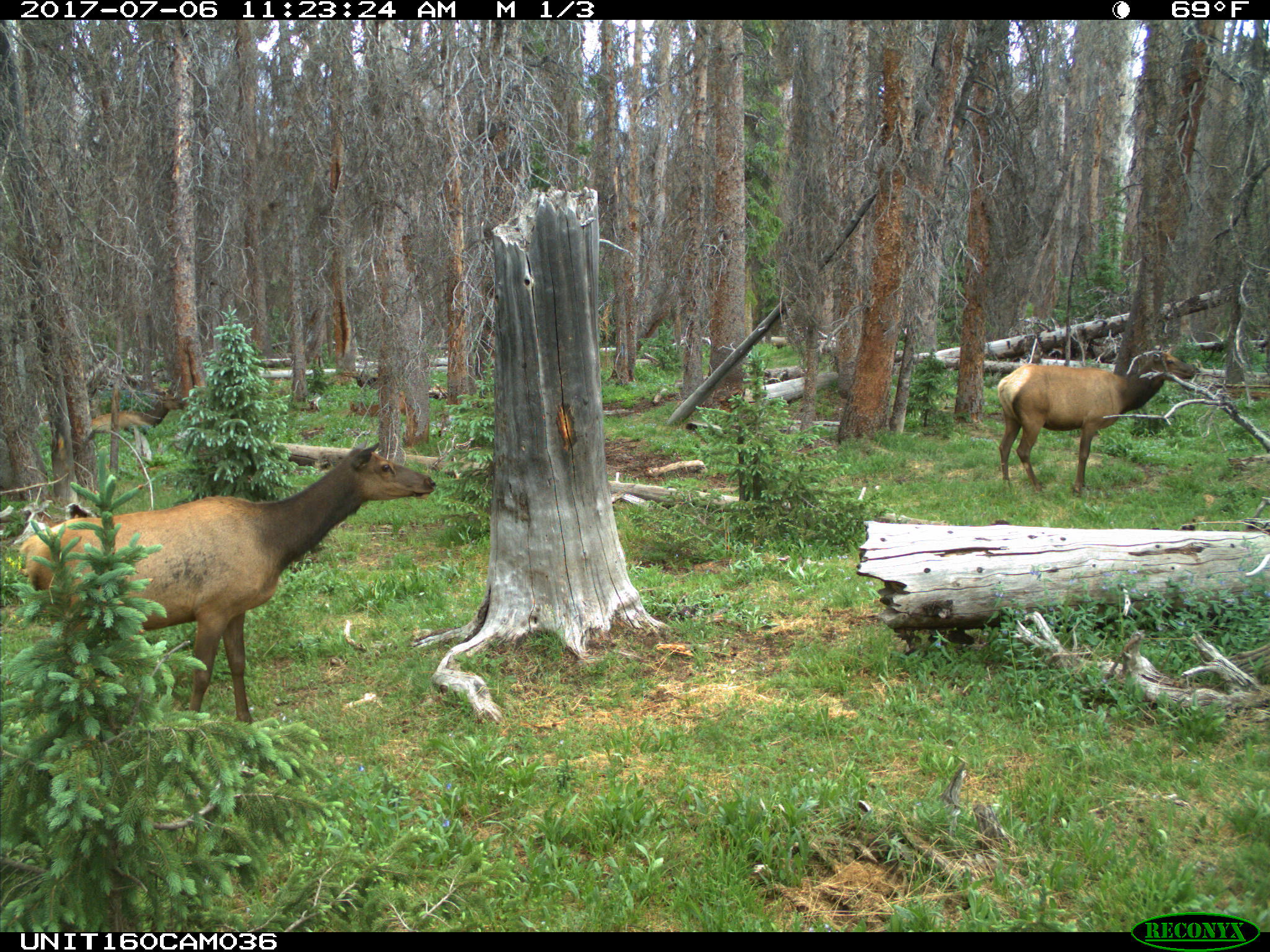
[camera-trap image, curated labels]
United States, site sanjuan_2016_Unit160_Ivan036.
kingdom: Animalia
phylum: Chordata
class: Mammalia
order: Artiodactyla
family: Cervidae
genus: Cervus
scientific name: Cervus elaphus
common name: red deer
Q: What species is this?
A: Cervus elaphus (red deer).